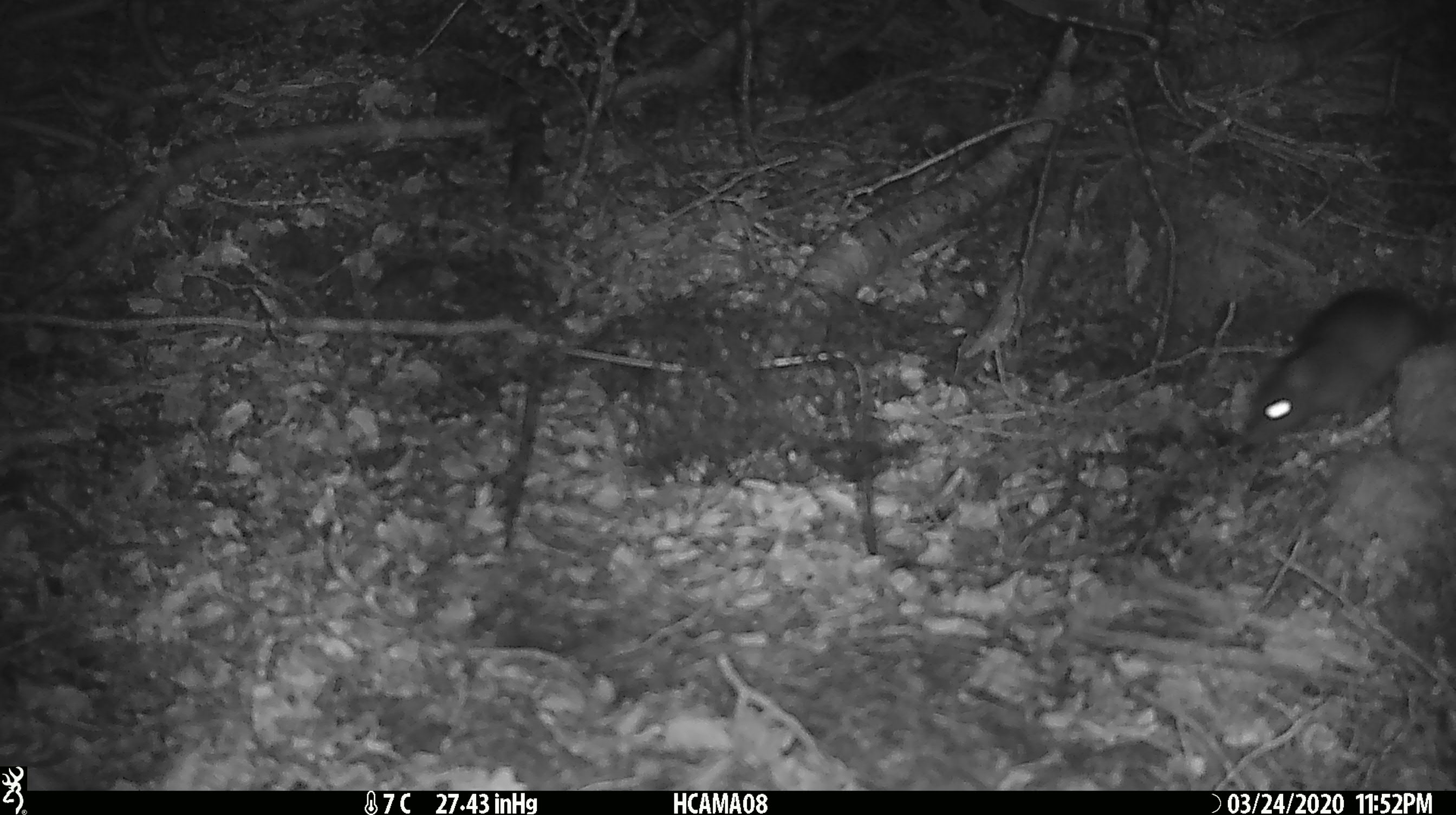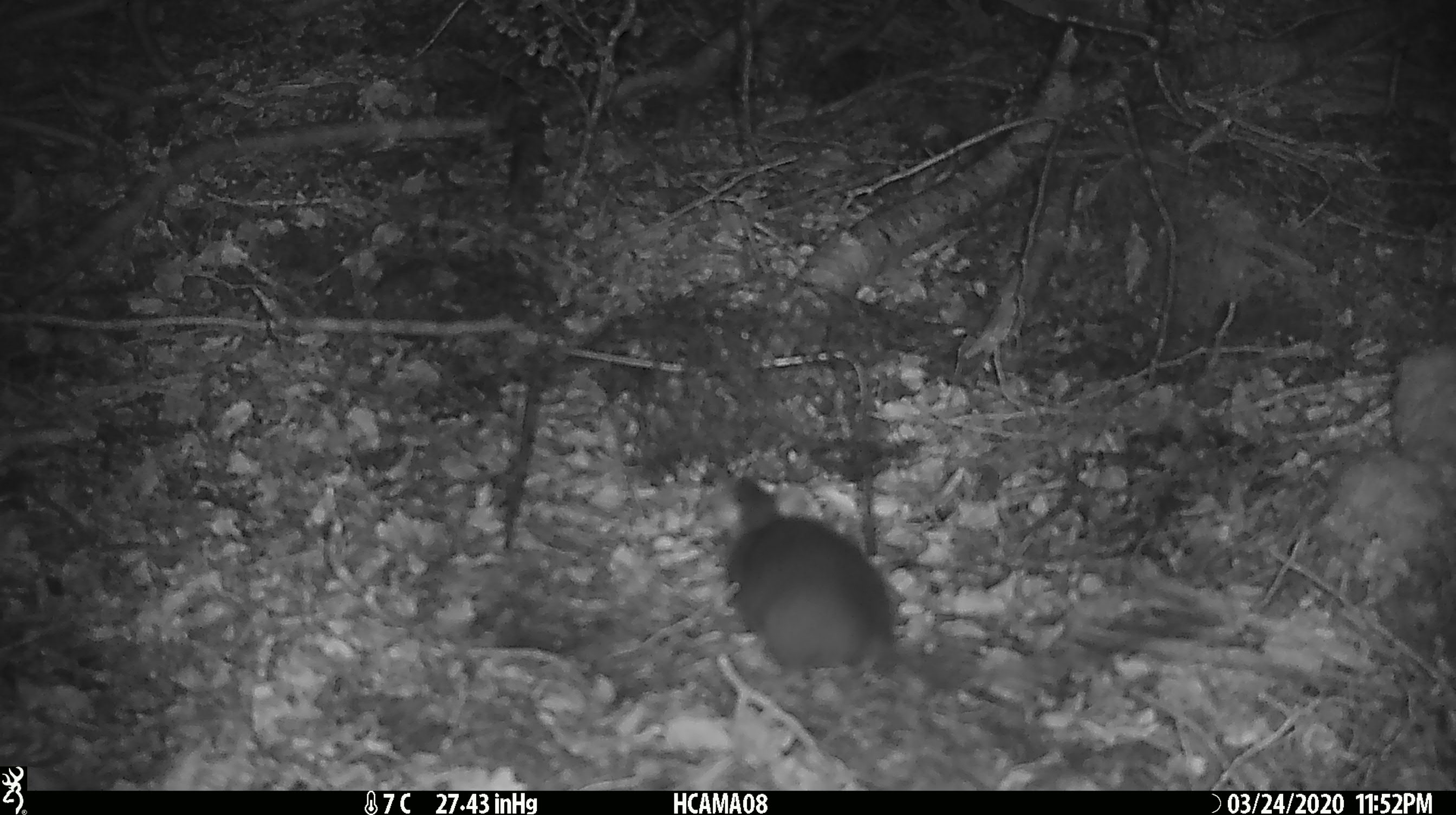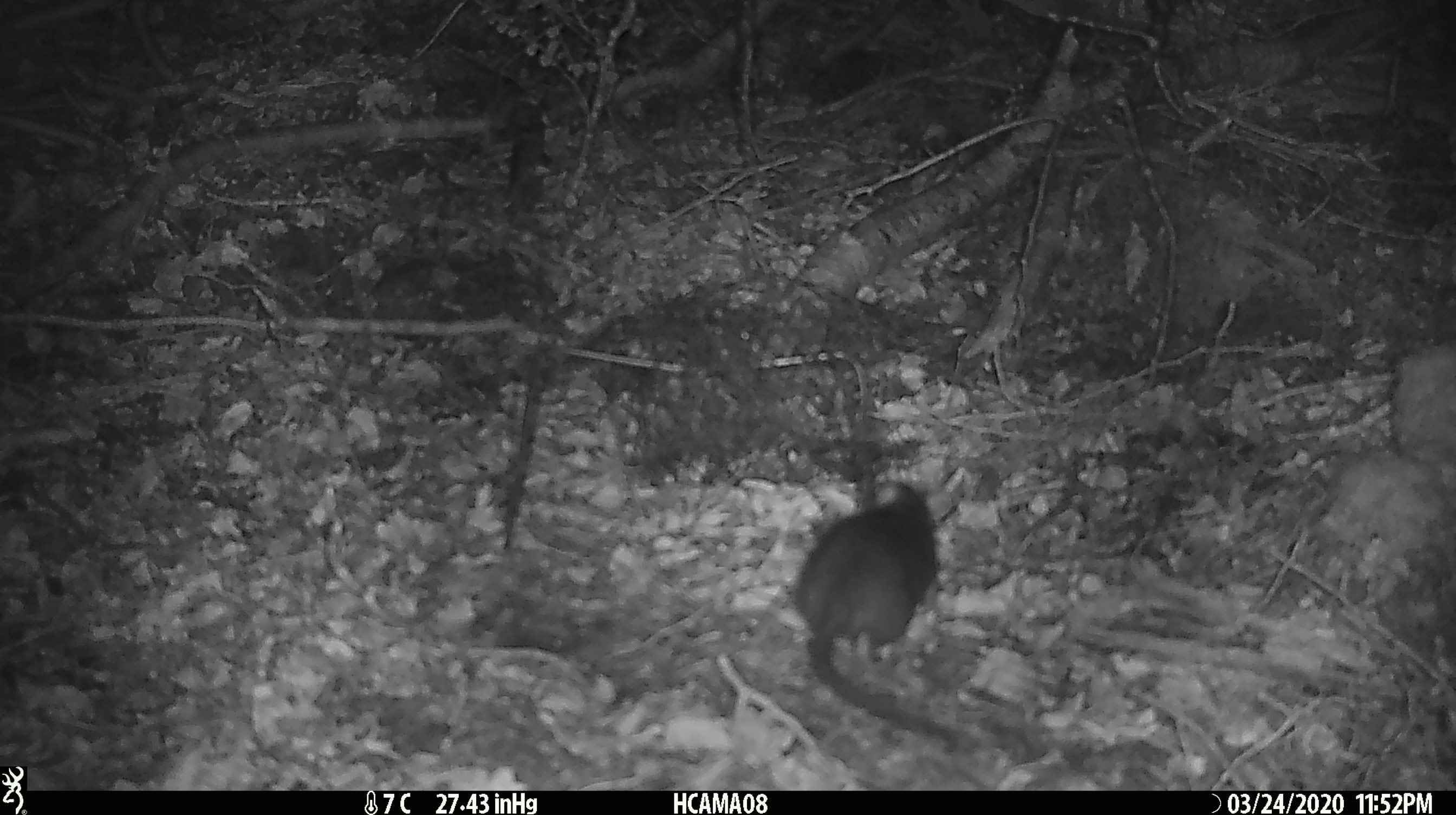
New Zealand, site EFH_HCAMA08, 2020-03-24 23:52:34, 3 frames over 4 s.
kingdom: Animalia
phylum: Chordata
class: Mammalia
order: Rodentia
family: Muridae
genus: Rattus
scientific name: Rattus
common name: rat